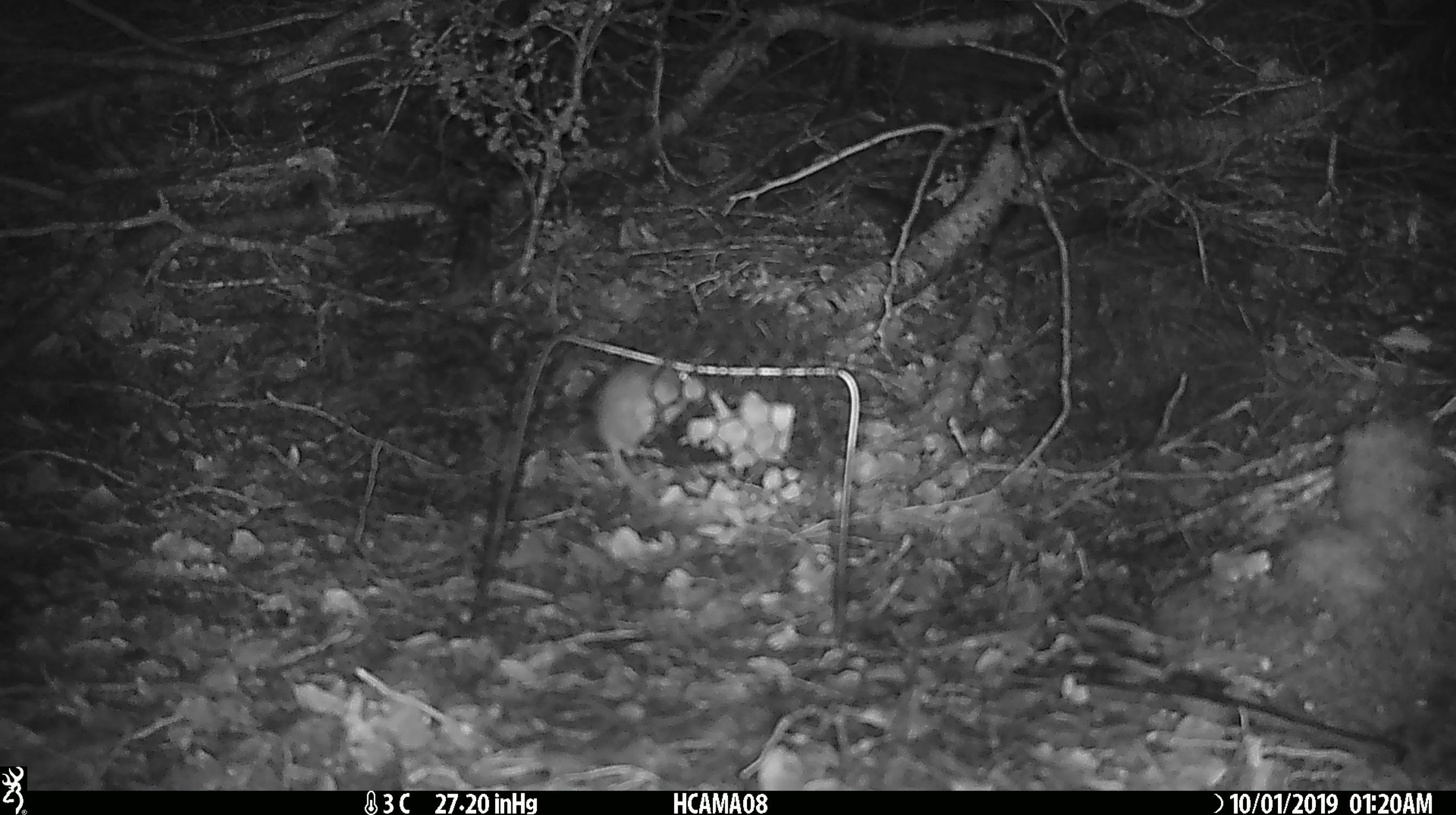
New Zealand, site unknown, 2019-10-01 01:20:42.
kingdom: Animalia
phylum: Chordata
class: Mammalia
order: Rodentia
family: Muridae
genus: Mus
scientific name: Mus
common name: mouse